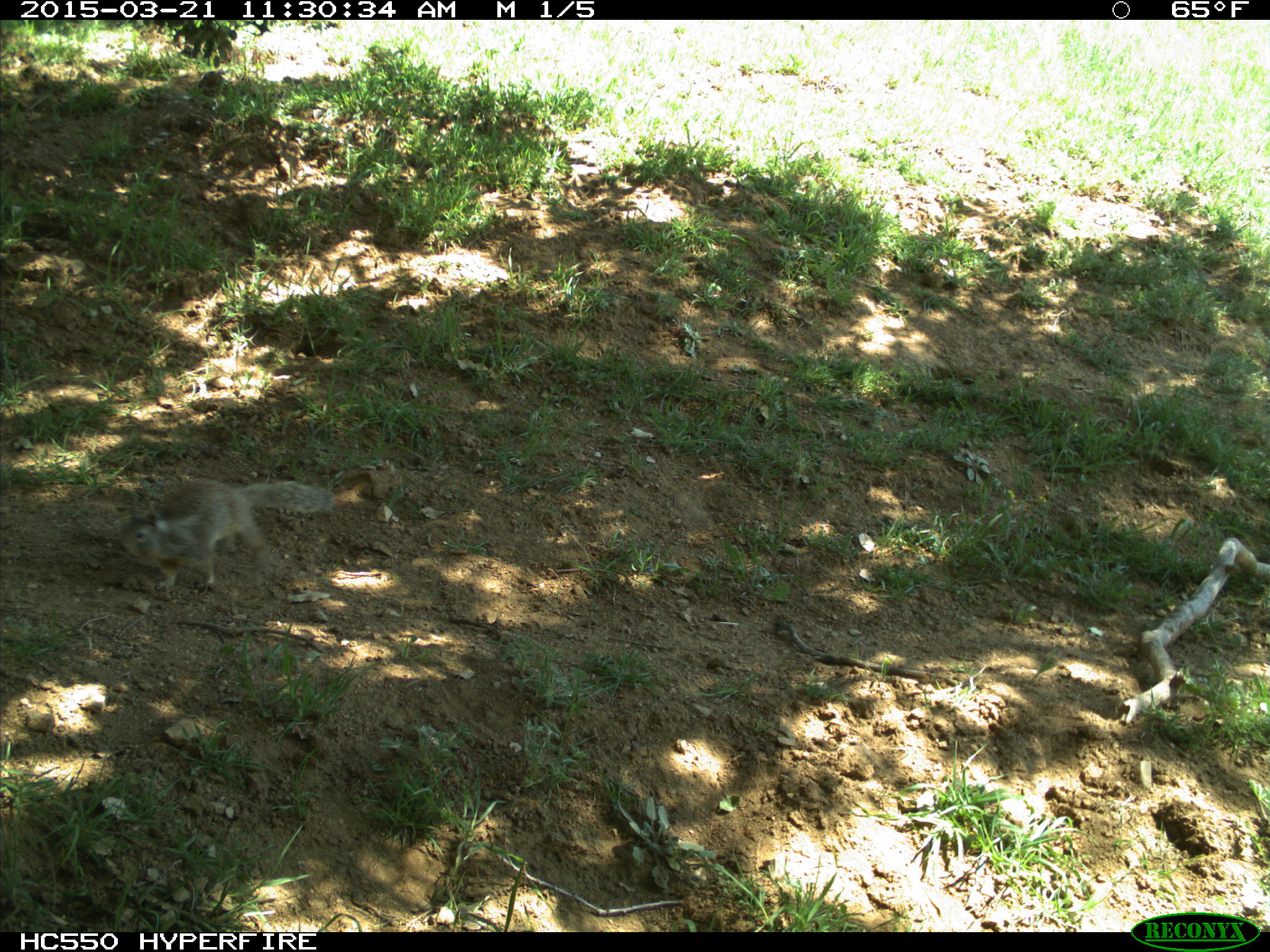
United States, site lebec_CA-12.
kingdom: Animalia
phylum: Chordata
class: Mammalia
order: Rodentia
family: Sciuridae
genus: Otospermophilus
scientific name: Otospermophilus beecheyi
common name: california ground squirrel